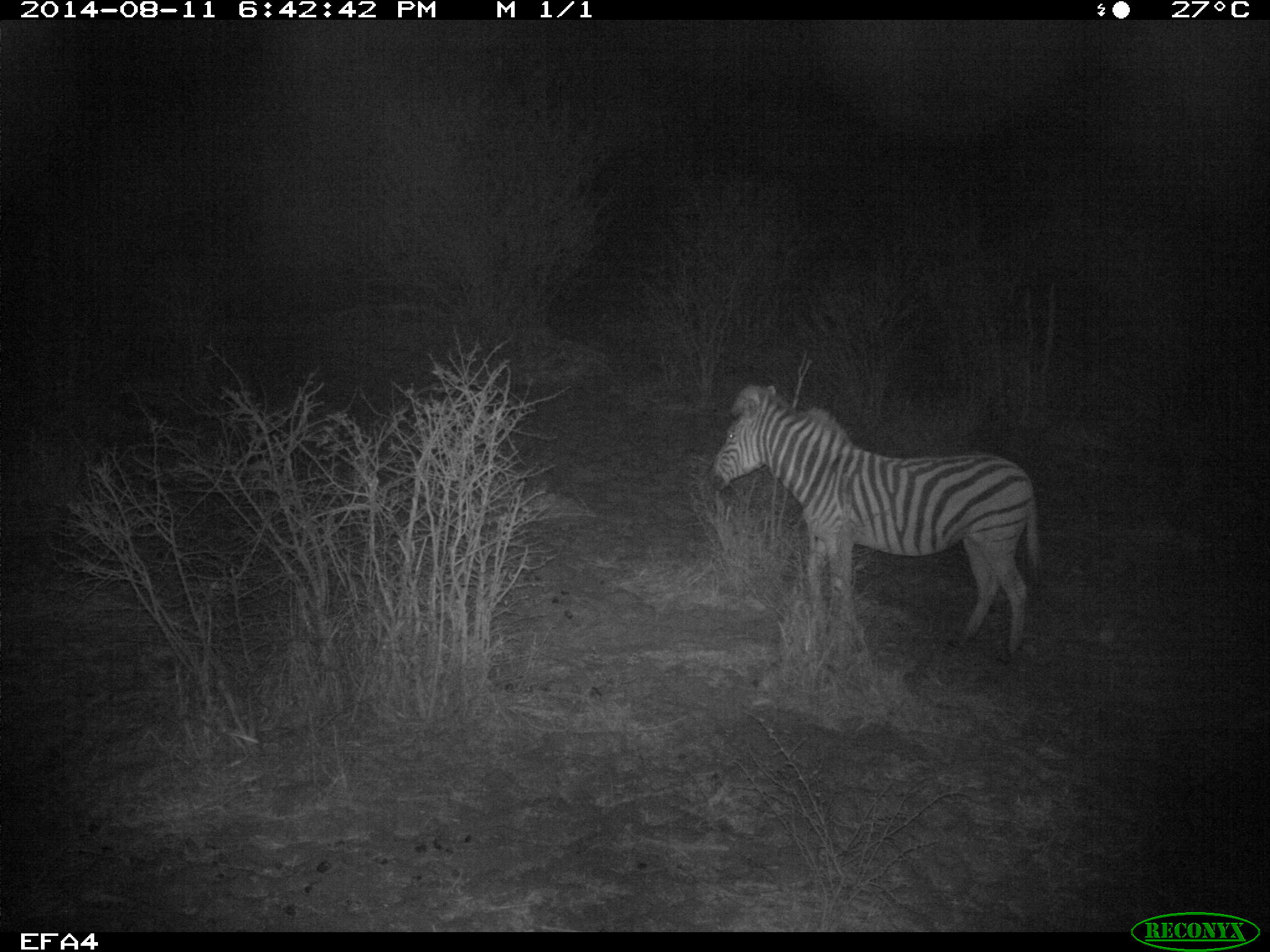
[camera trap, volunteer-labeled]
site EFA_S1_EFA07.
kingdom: Animalia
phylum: Chordata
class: Mammalia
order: Perissodactyla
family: Equidae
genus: Equus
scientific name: Equus quagga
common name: plains zebra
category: zebraplains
Zebraplains (plains zebra) (Equus quagga), count 1. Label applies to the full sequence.